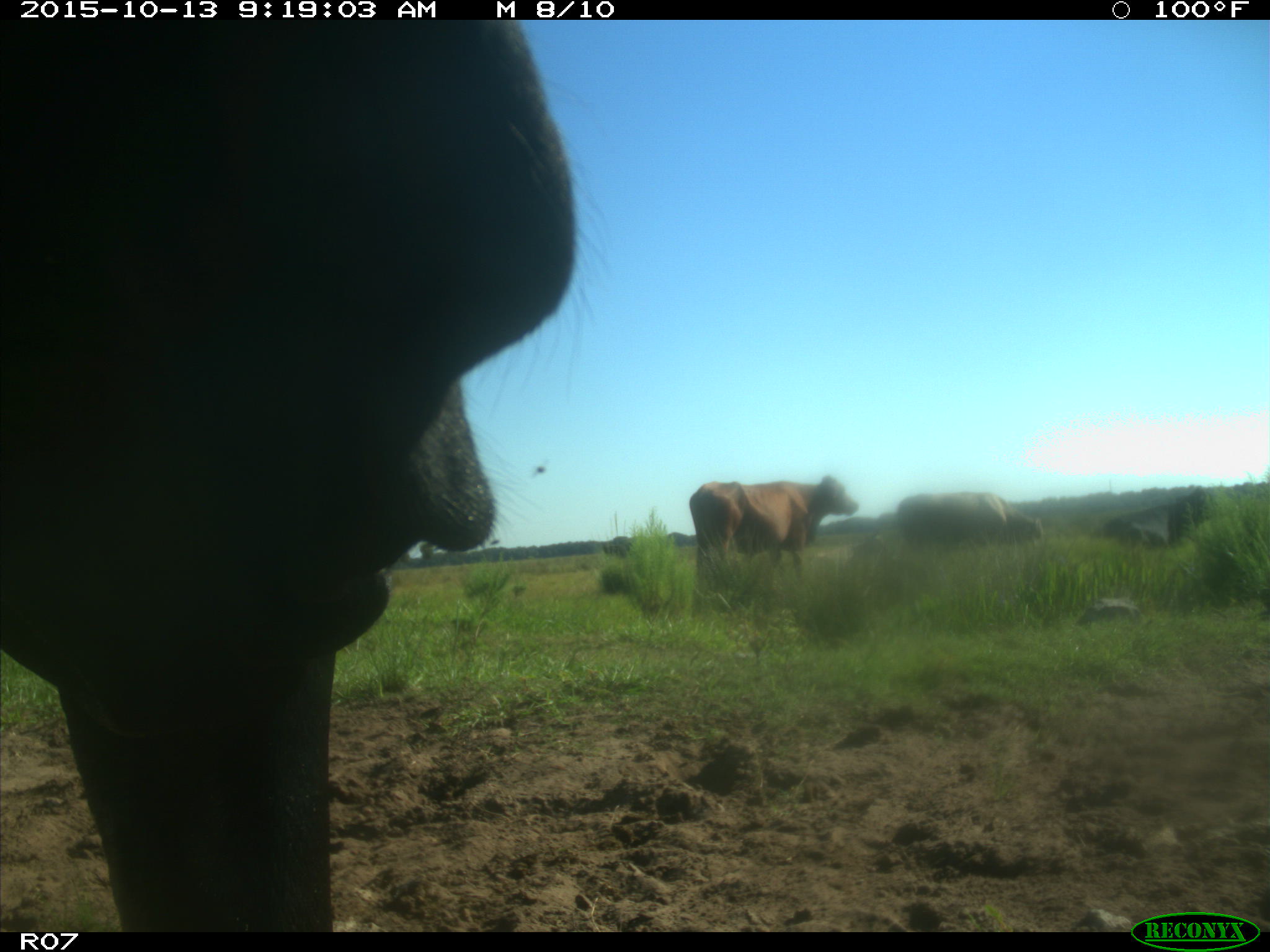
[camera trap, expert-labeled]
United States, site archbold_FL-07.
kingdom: Animalia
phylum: Chordata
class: Mammalia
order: Artiodactyla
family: Bovidae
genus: Bos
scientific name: Bos taurus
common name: domestic cow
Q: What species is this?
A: Bos taurus (domestic cow).